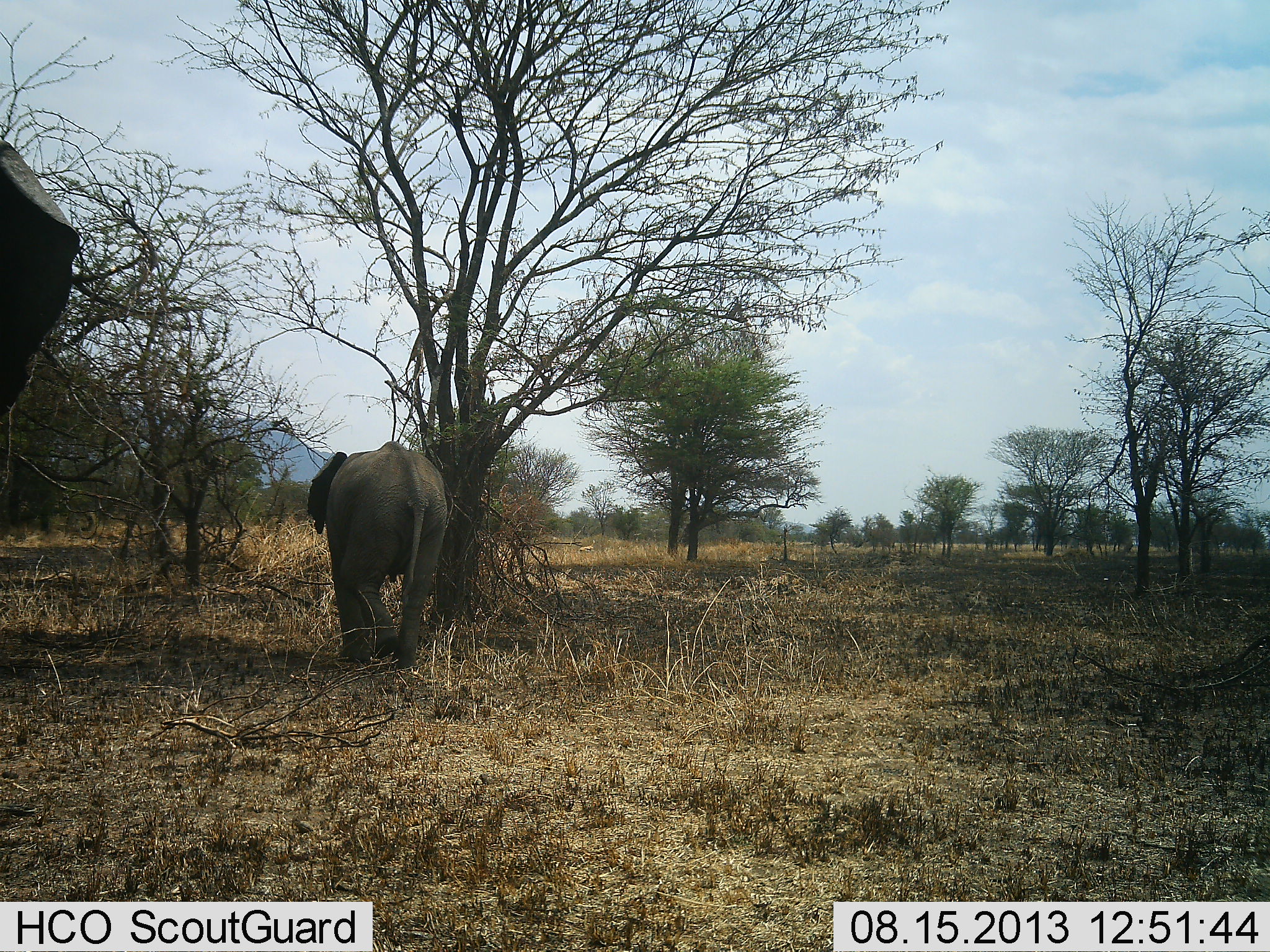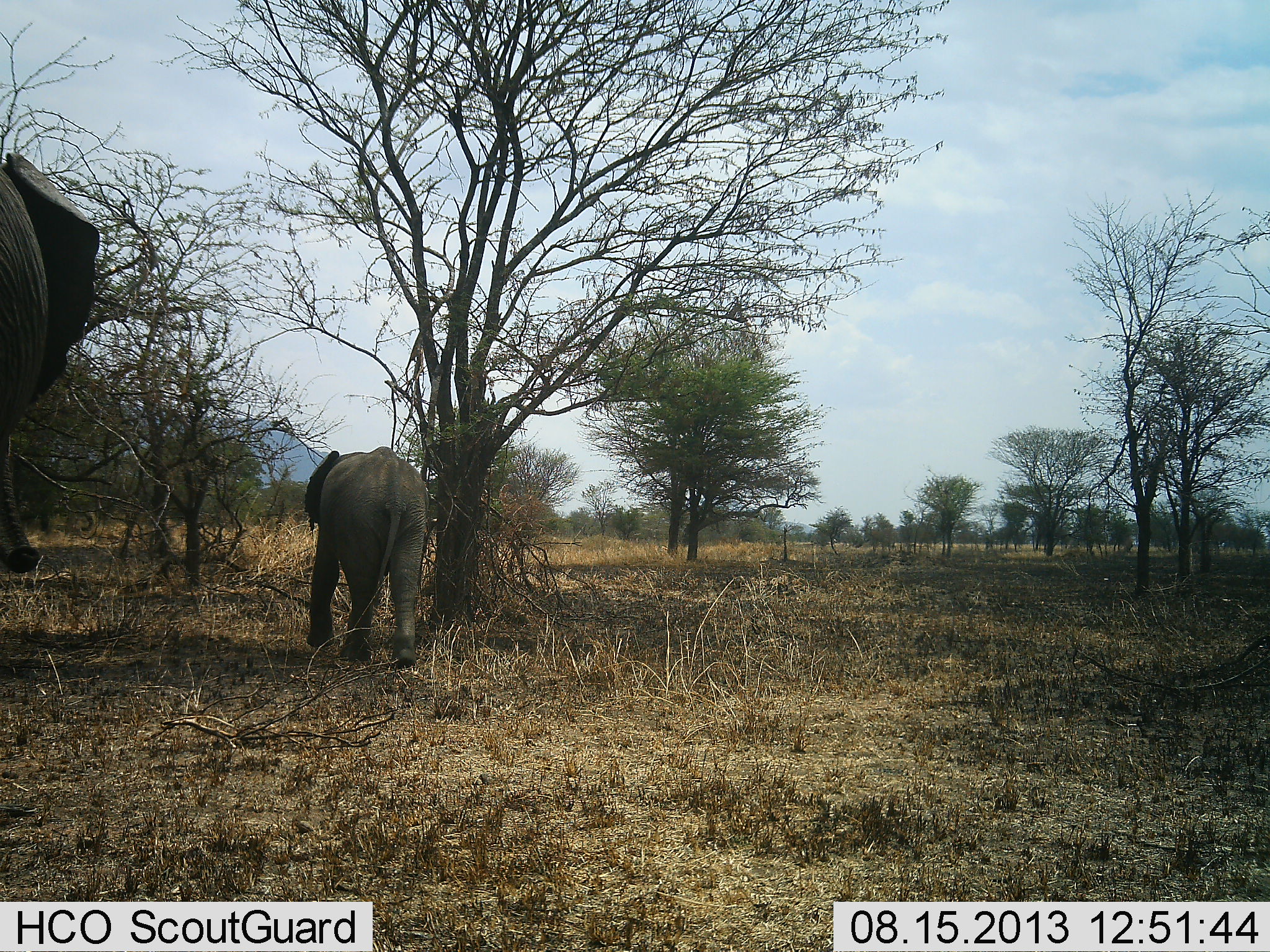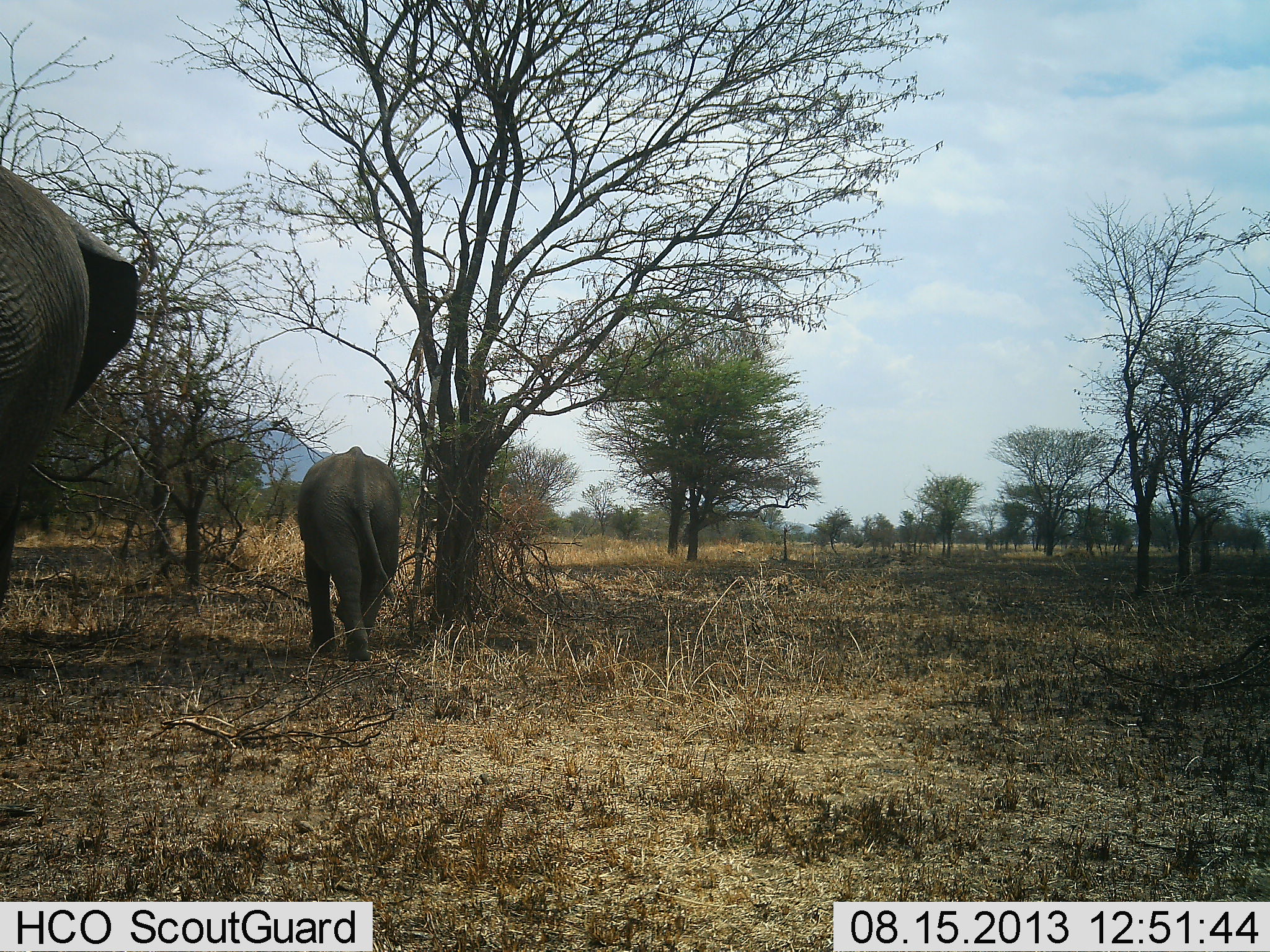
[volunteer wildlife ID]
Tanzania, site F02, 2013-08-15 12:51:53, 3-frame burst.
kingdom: Animalia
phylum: Chordata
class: Mammalia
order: Proboscidea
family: Elephantidae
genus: Loxodonta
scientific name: Loxodonta africana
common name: african bush elephant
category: elephant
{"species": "elephant (african bush elephant) (Loxodonta africana)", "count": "2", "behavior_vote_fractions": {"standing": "3%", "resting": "0%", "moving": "100%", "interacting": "0%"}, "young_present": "68%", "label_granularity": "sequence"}